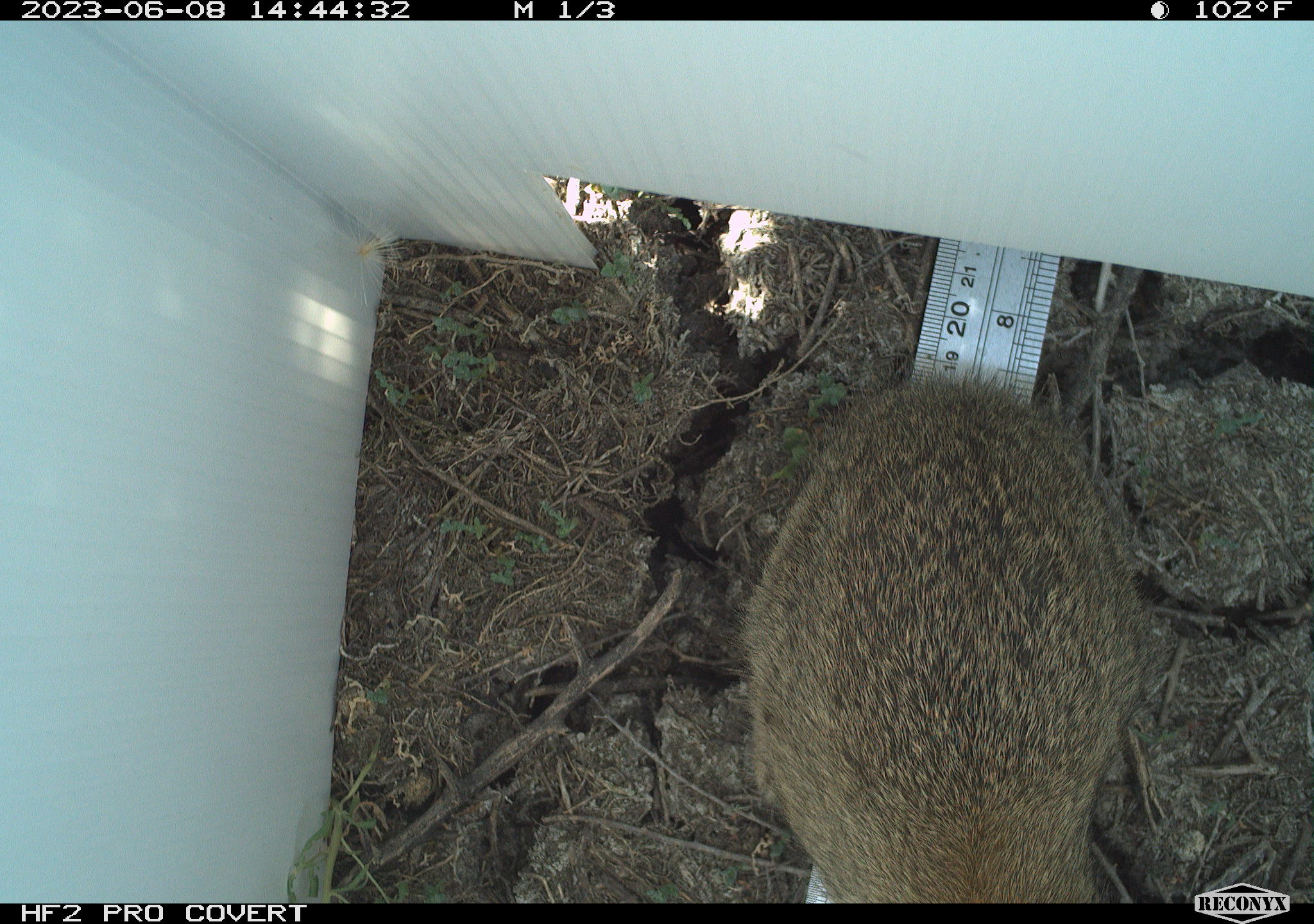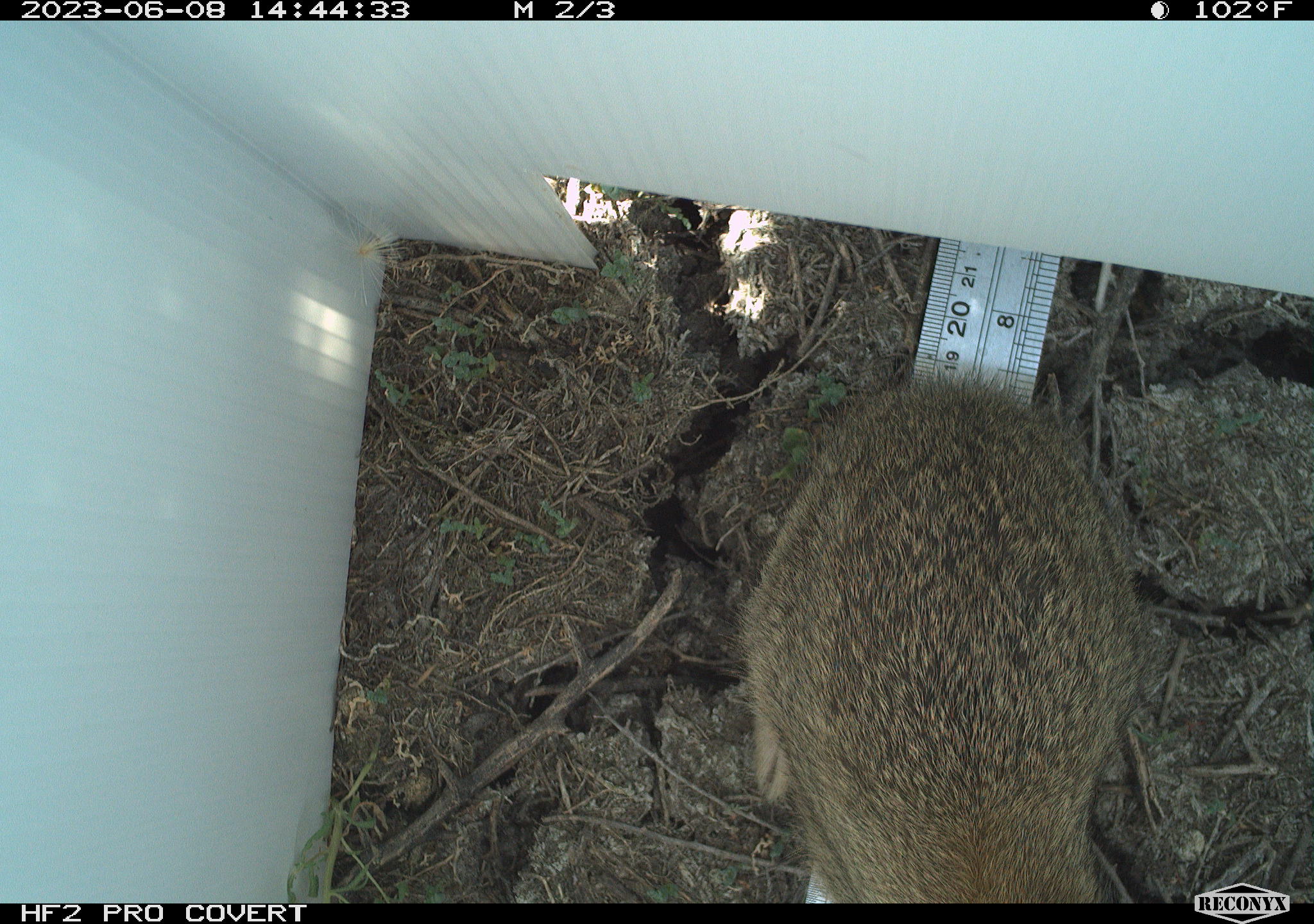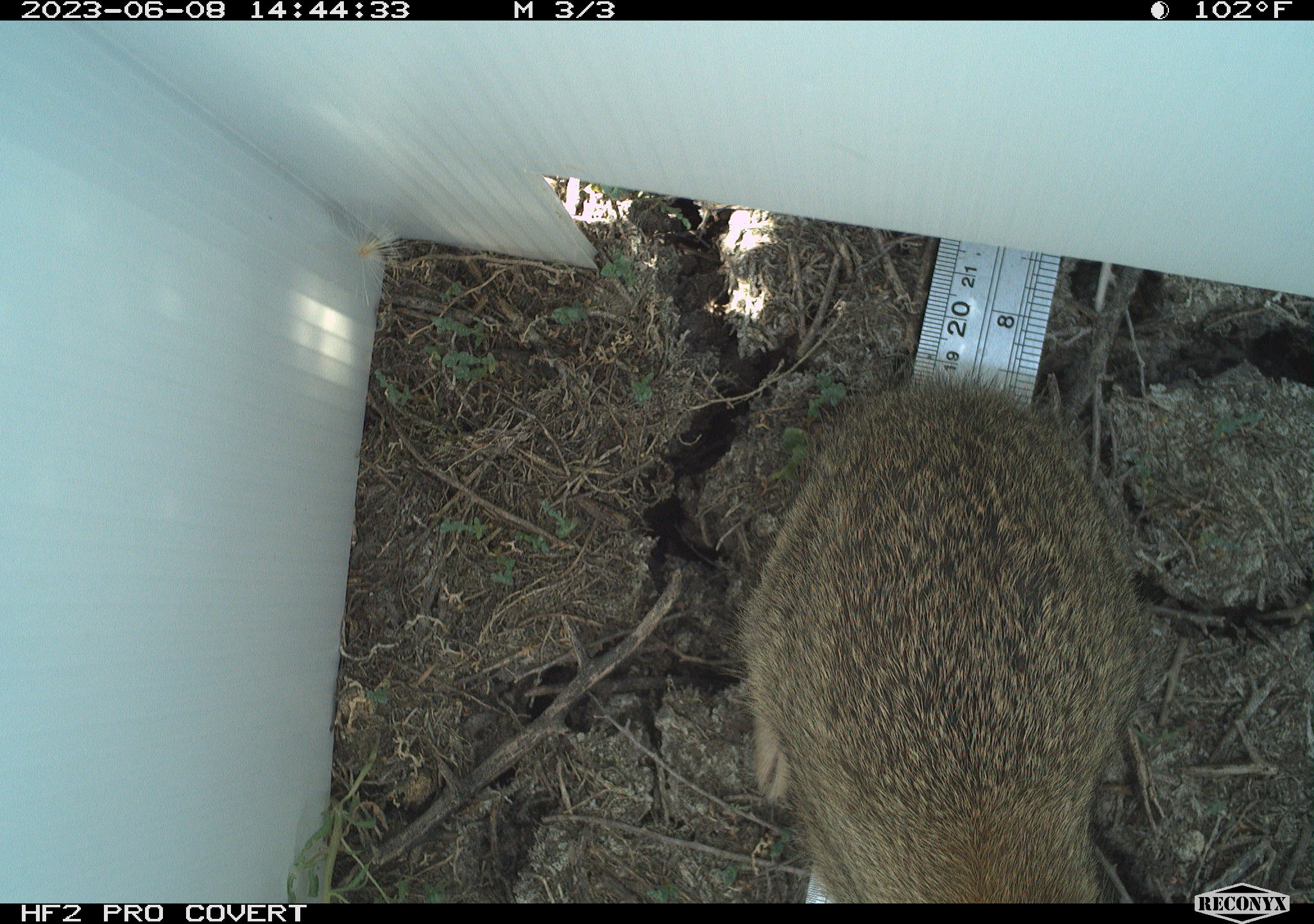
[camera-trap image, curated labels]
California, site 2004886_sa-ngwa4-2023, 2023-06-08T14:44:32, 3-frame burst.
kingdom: Animalia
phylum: Chordata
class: Mammalia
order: Lagomorpha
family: Leporidae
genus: Sylvilagus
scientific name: Sylvilagus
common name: cottontail rabbits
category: sylvilagus species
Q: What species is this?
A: Sylvilagus species (cottontail rabbits) (Sylvilagus).